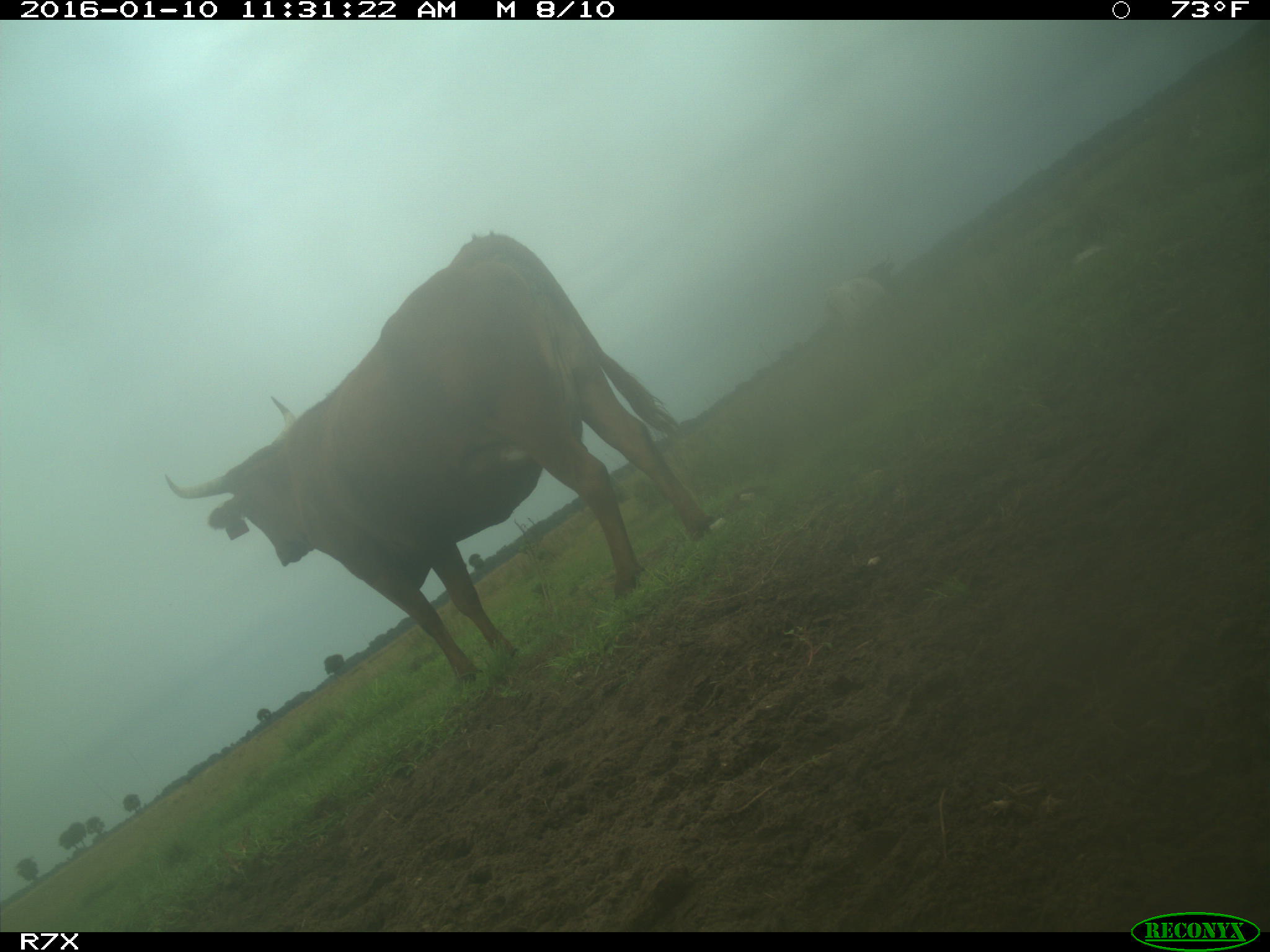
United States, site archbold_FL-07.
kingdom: Animalia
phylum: Chordata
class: Mammalia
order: Artiodactyla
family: Bovidae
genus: Bos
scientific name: Bos taurus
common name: domestic cow